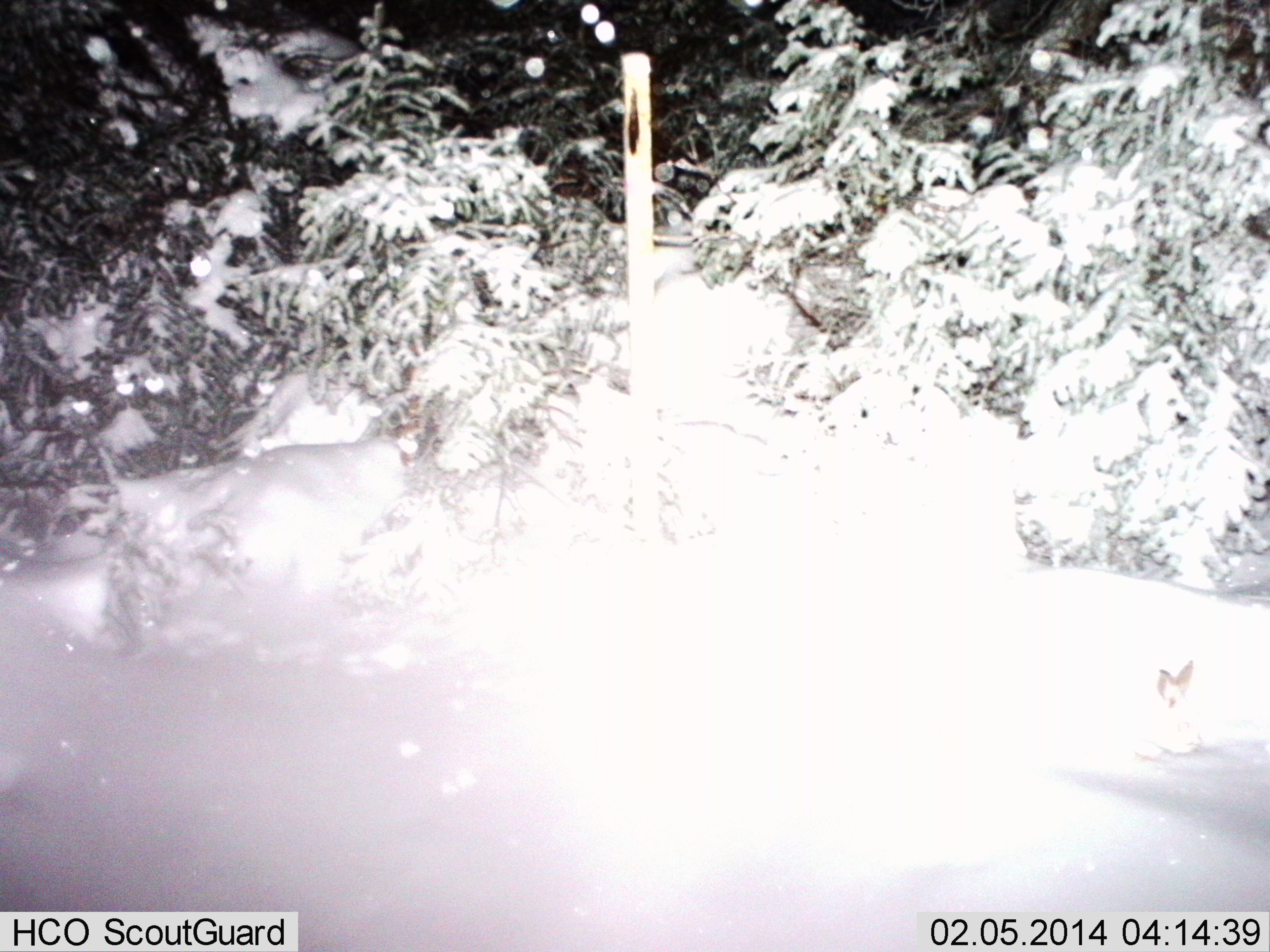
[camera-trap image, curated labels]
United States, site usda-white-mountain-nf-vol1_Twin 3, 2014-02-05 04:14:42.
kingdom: Animalia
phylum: Chordata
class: Mammalia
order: Lagomorpha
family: Leporidae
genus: Lepus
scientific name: Lepus americanus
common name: snowshoe hare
Snowshoe hare (Lepus americanus).